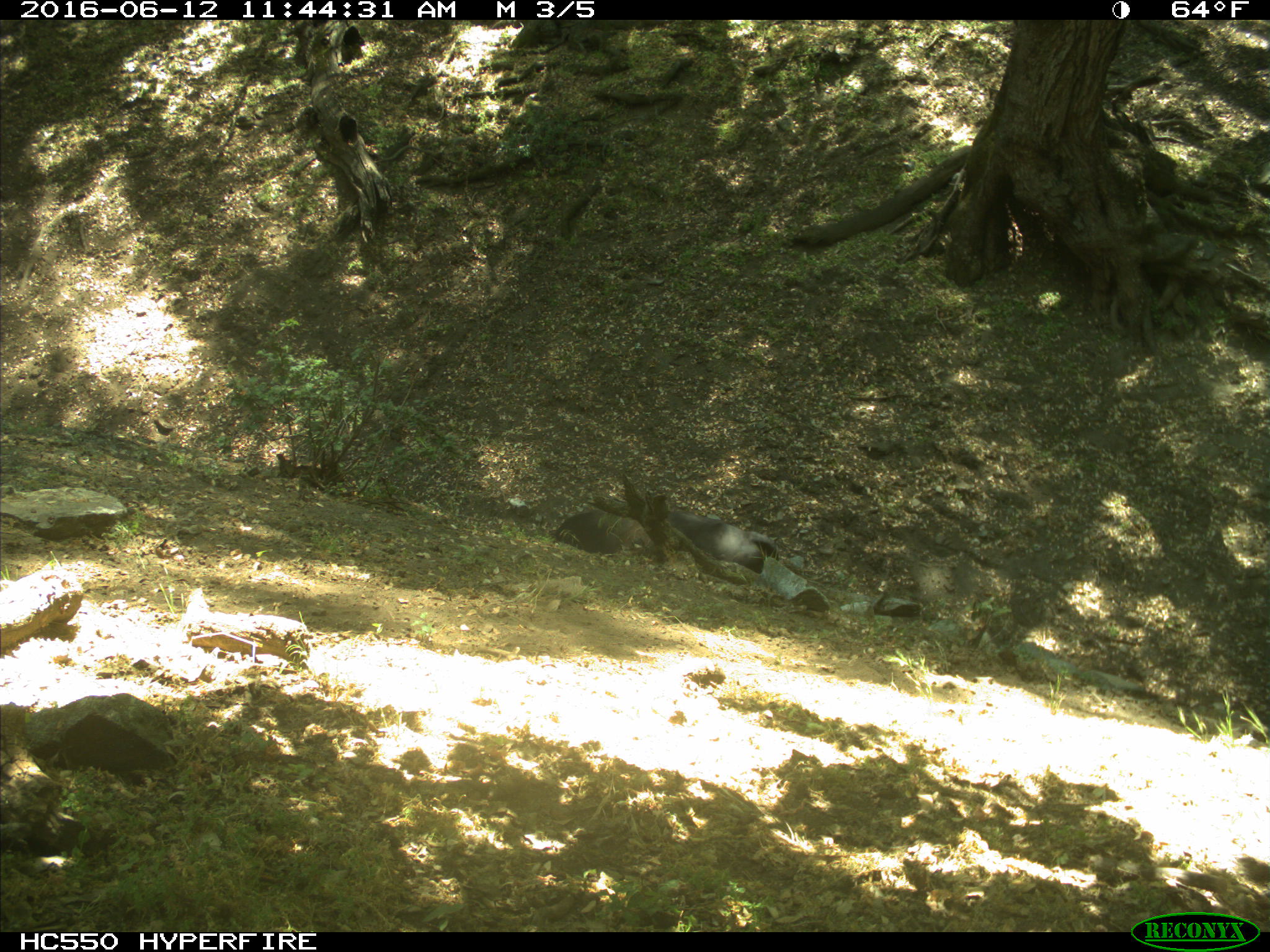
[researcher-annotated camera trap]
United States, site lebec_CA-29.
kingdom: Animalia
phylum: Chordata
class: Mammalia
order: Artiodactyla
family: Bovidae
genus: Bos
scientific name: Bos taurus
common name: domestic cow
Bos taurus (domestic cow).